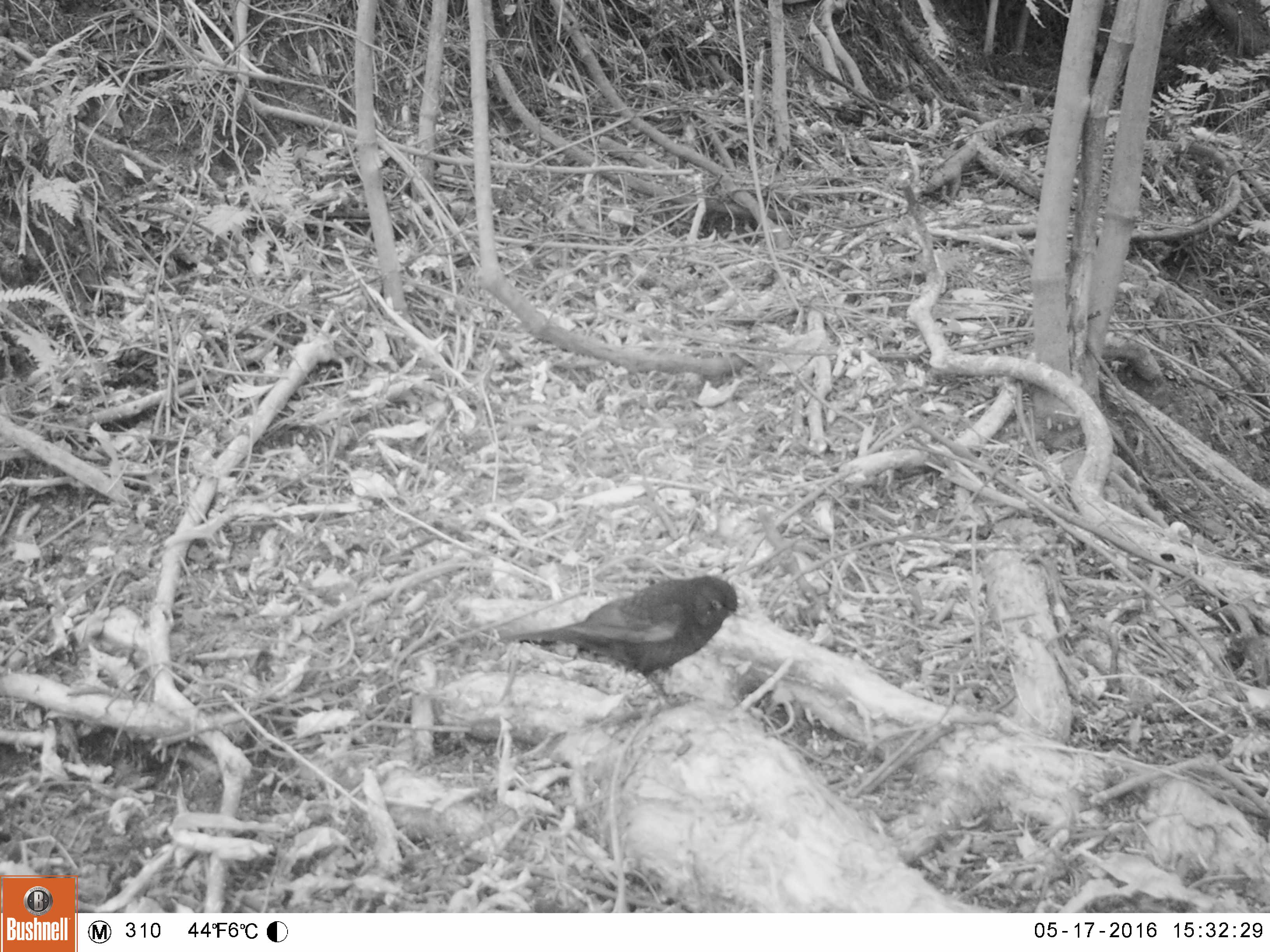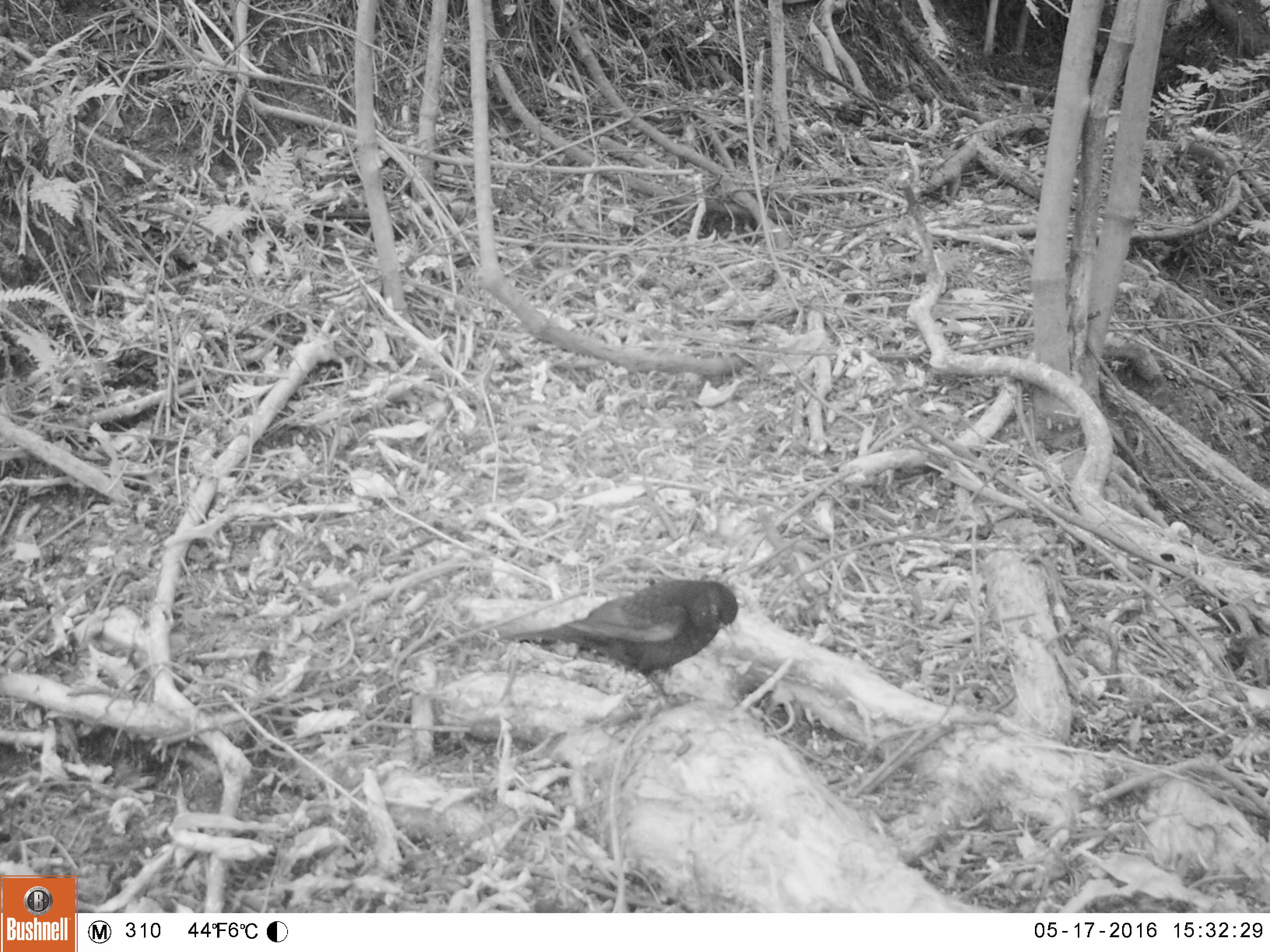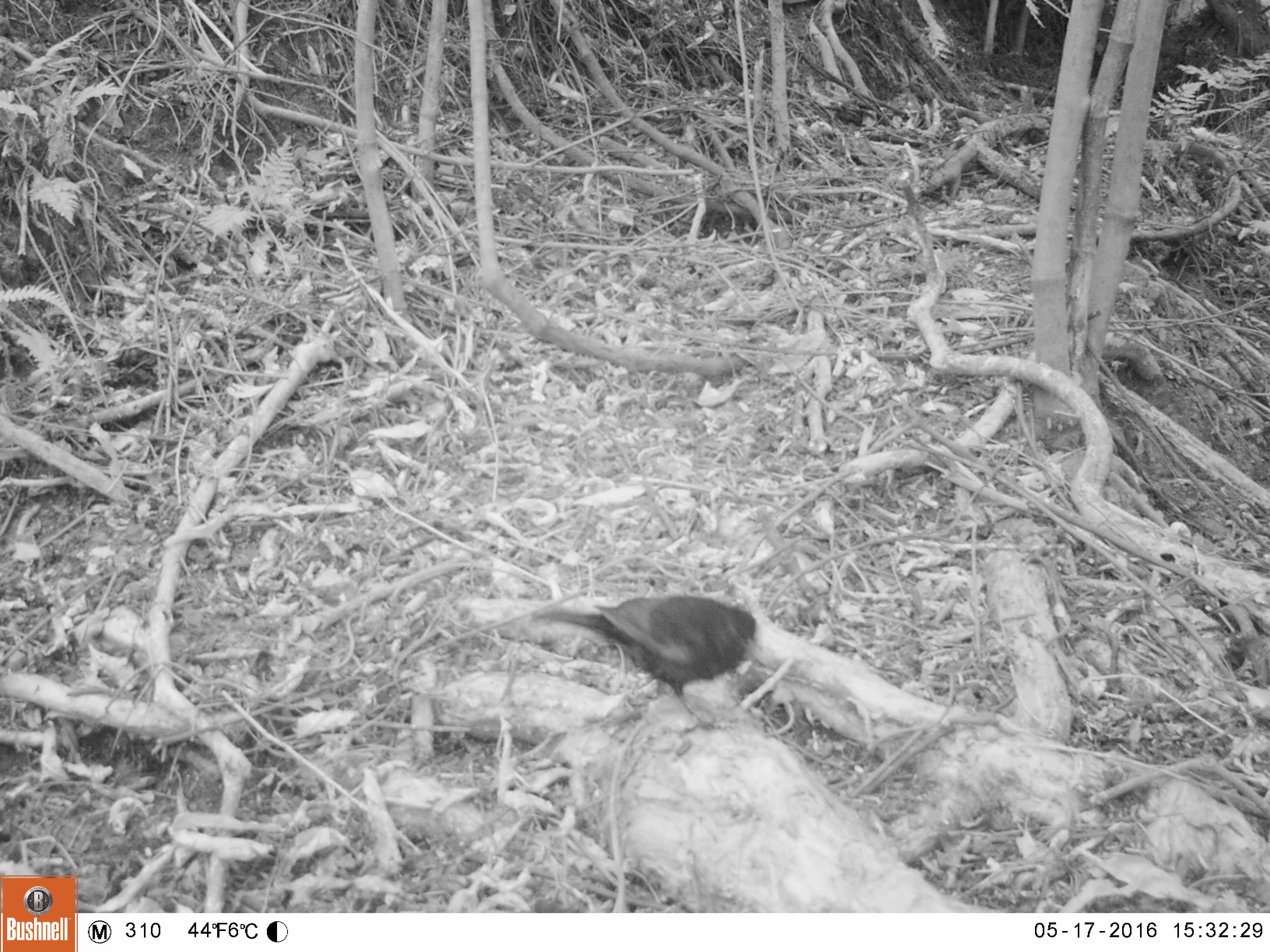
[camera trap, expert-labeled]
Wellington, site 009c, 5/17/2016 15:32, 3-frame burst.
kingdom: Animalia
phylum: Chordata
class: Aves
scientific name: Aves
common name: bird